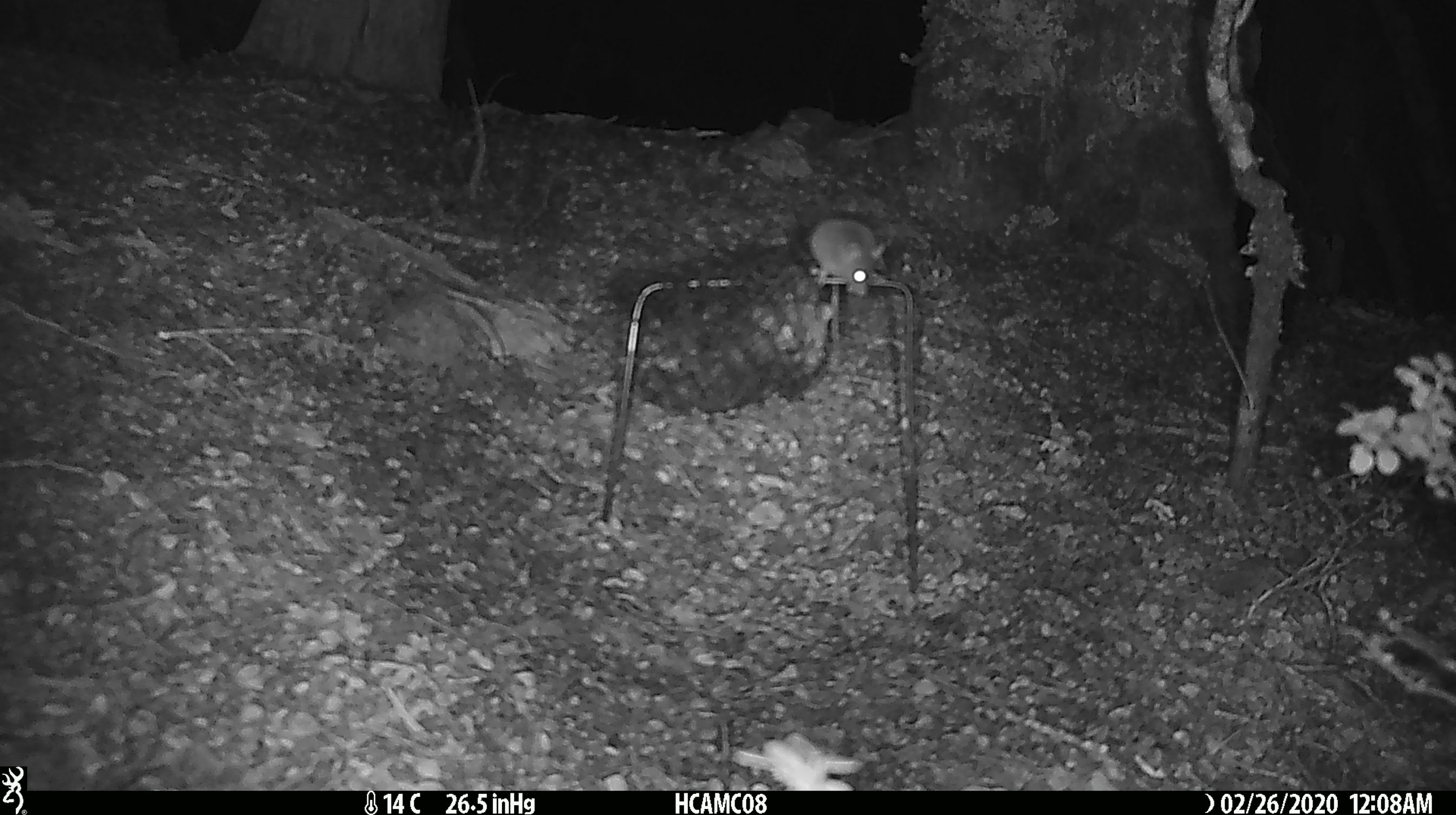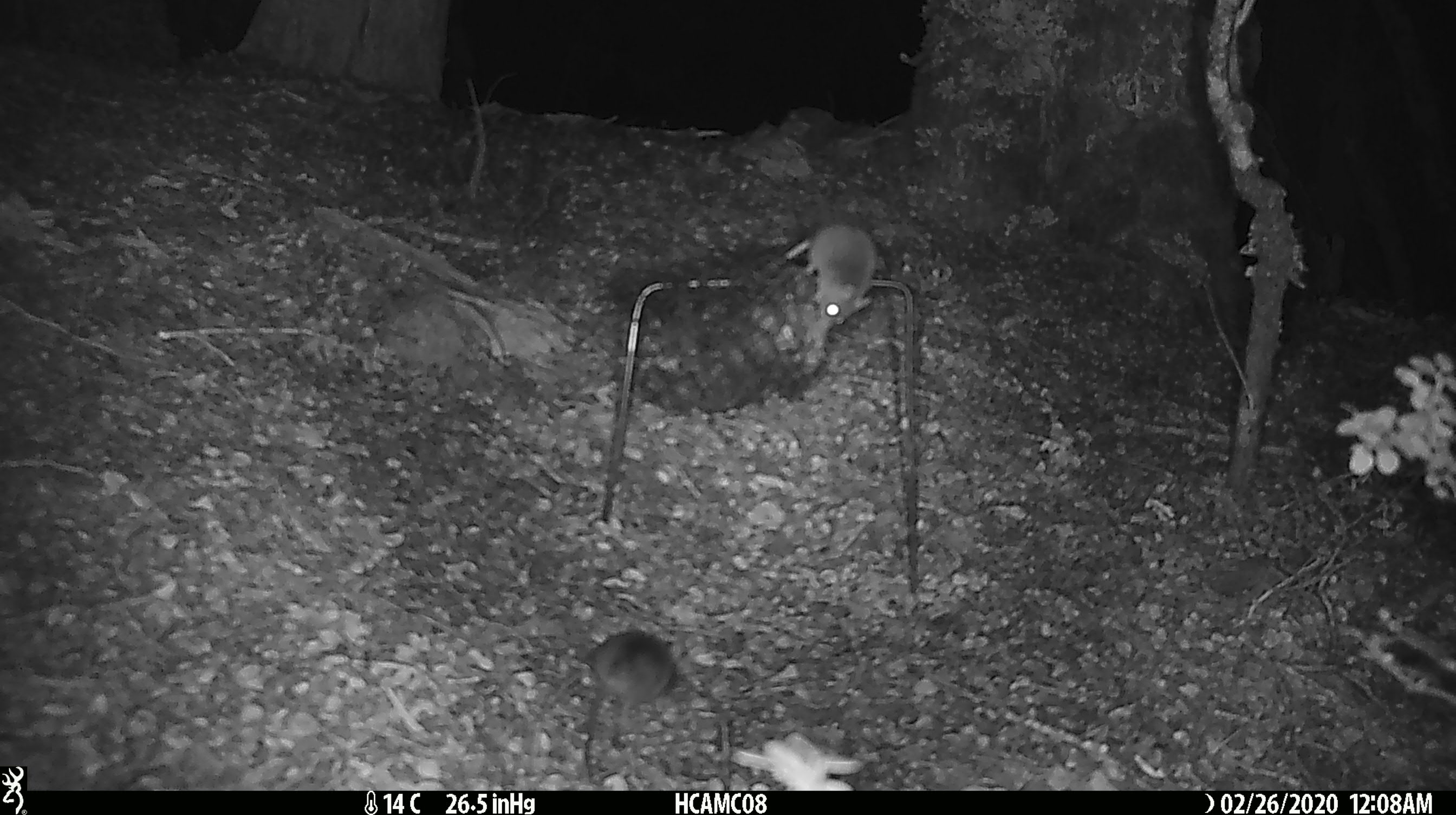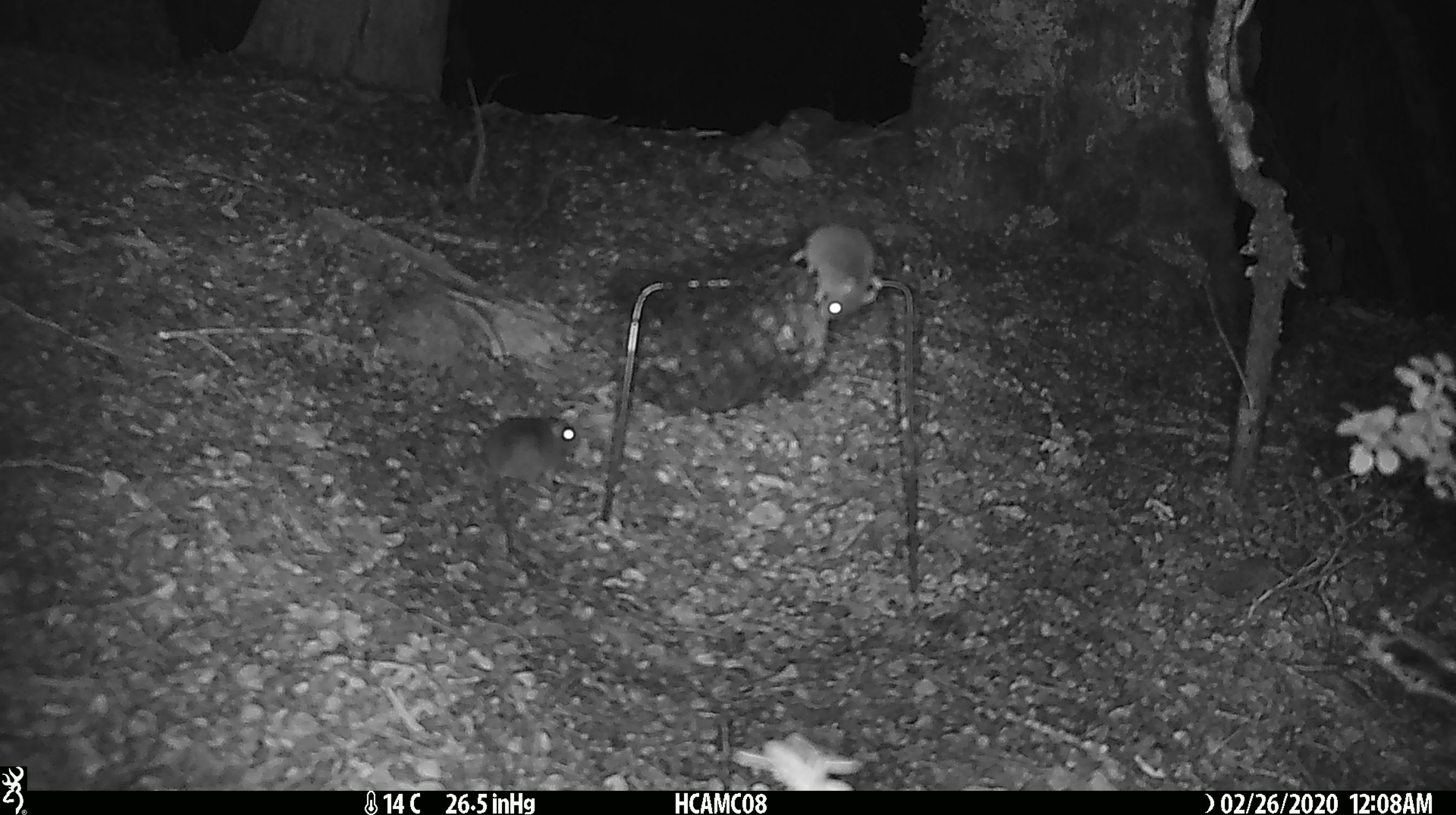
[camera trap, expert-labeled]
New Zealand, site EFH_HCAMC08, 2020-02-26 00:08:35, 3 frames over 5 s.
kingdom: Animalia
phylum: Chordata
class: Mammalia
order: Rodentia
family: Muridae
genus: Mus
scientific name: Mus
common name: mouse